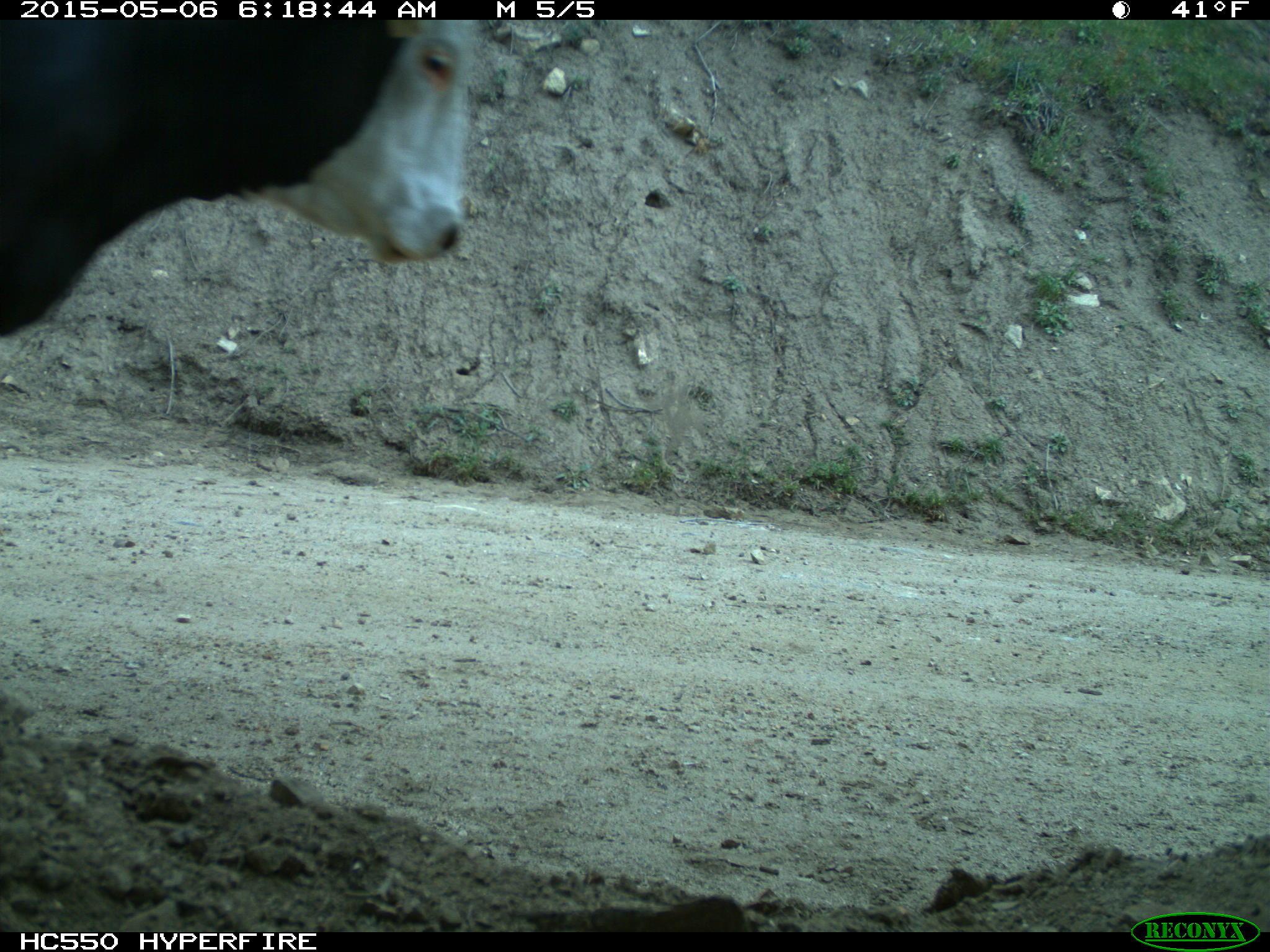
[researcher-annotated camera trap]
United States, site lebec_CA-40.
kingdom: Animalia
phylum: Chordata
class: Mammalia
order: Artiodactyla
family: Bovidae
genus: Bos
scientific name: Bos taurus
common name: domestic cow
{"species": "Bos taurus (domestic cow)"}